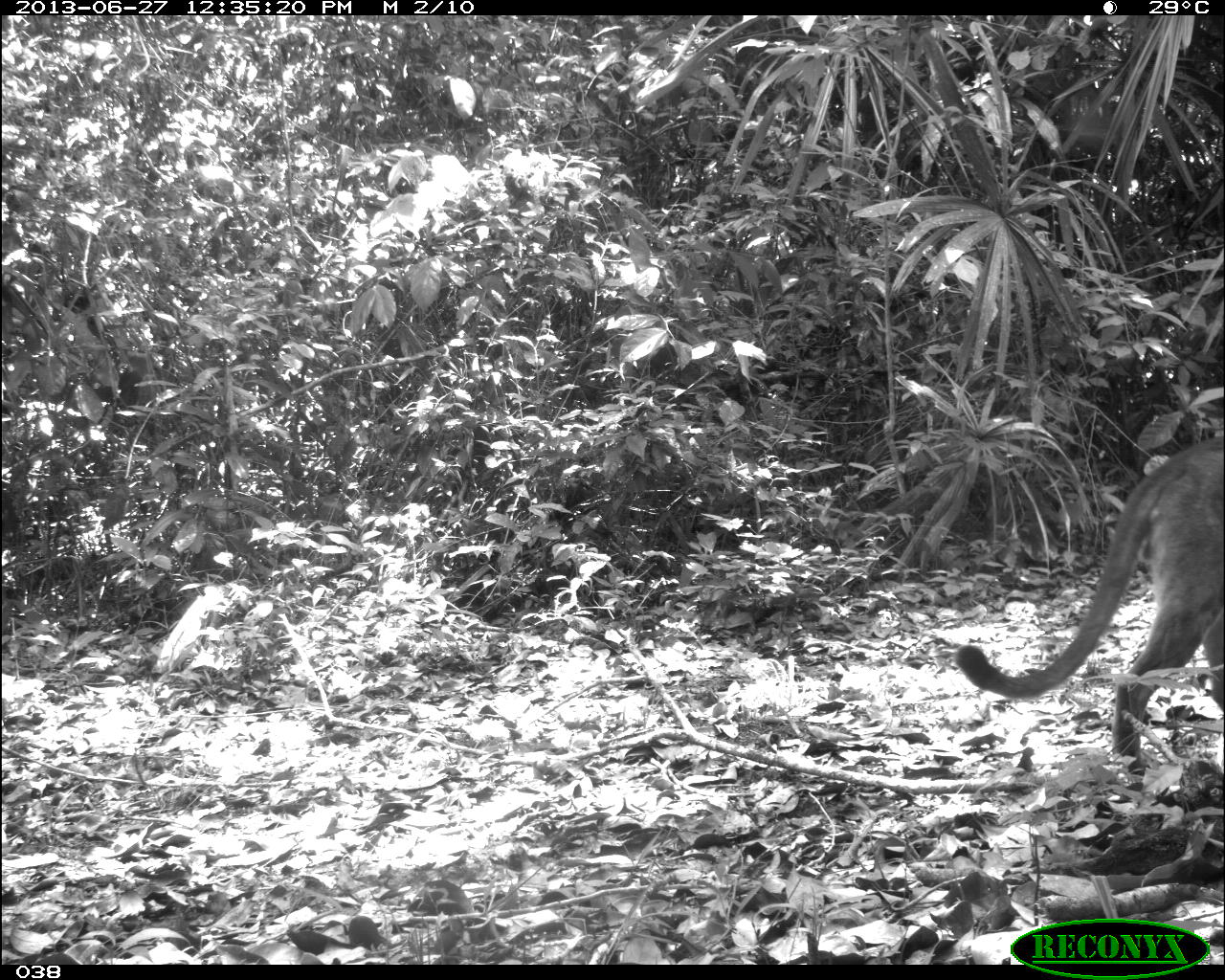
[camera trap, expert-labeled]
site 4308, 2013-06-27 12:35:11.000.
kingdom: Animalia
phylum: Chordata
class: Mammalia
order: Carnivora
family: Felidae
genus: Puma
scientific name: Puma concolor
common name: mountain lion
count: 1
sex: male